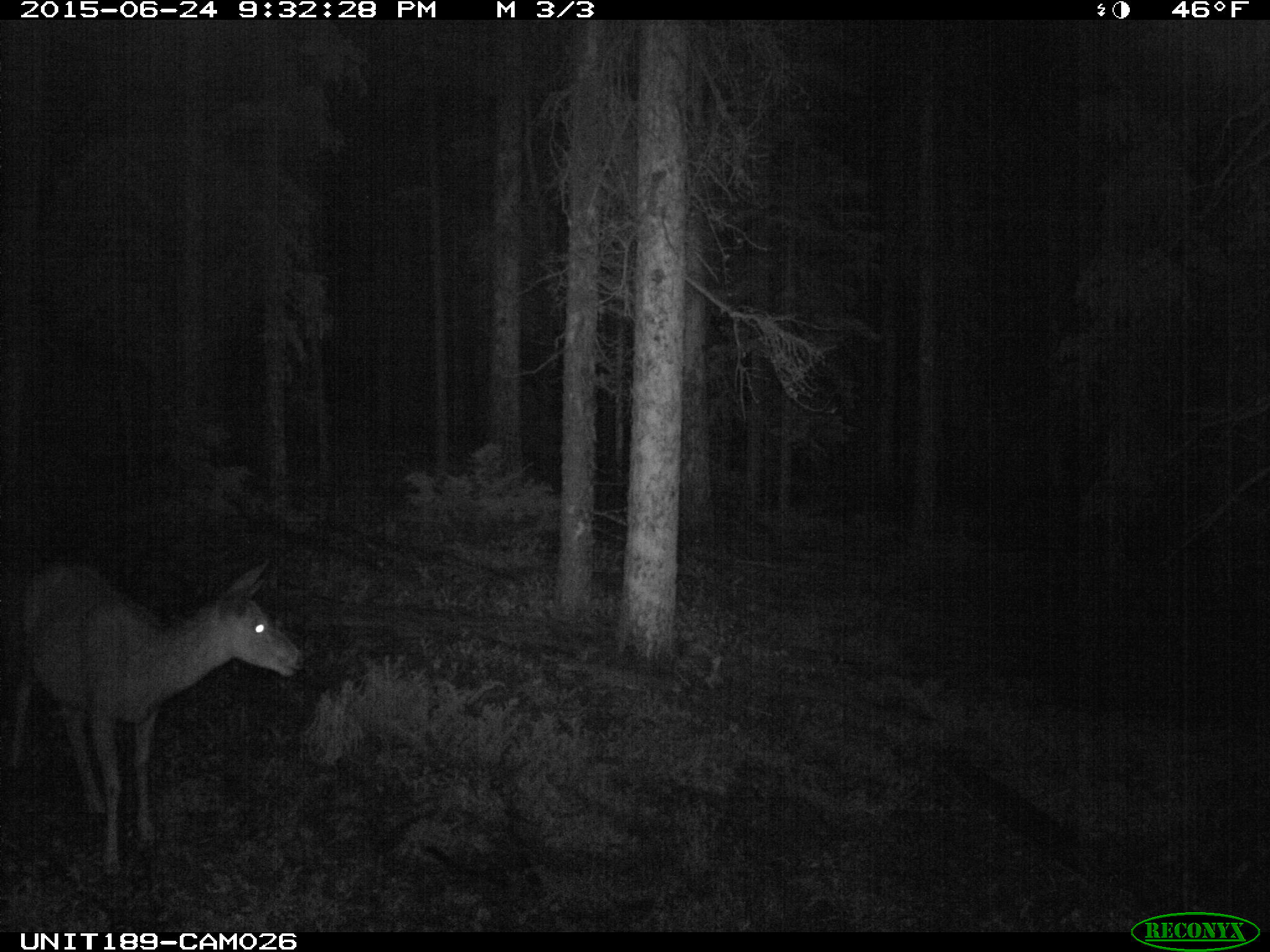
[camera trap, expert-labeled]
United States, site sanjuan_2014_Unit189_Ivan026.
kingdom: Animalia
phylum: Chordata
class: Mammalia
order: Artiodactyla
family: Cervidae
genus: Odocoileus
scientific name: Odocoileus hemionus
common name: mule deer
Odocoileus hemionus (mule deer).